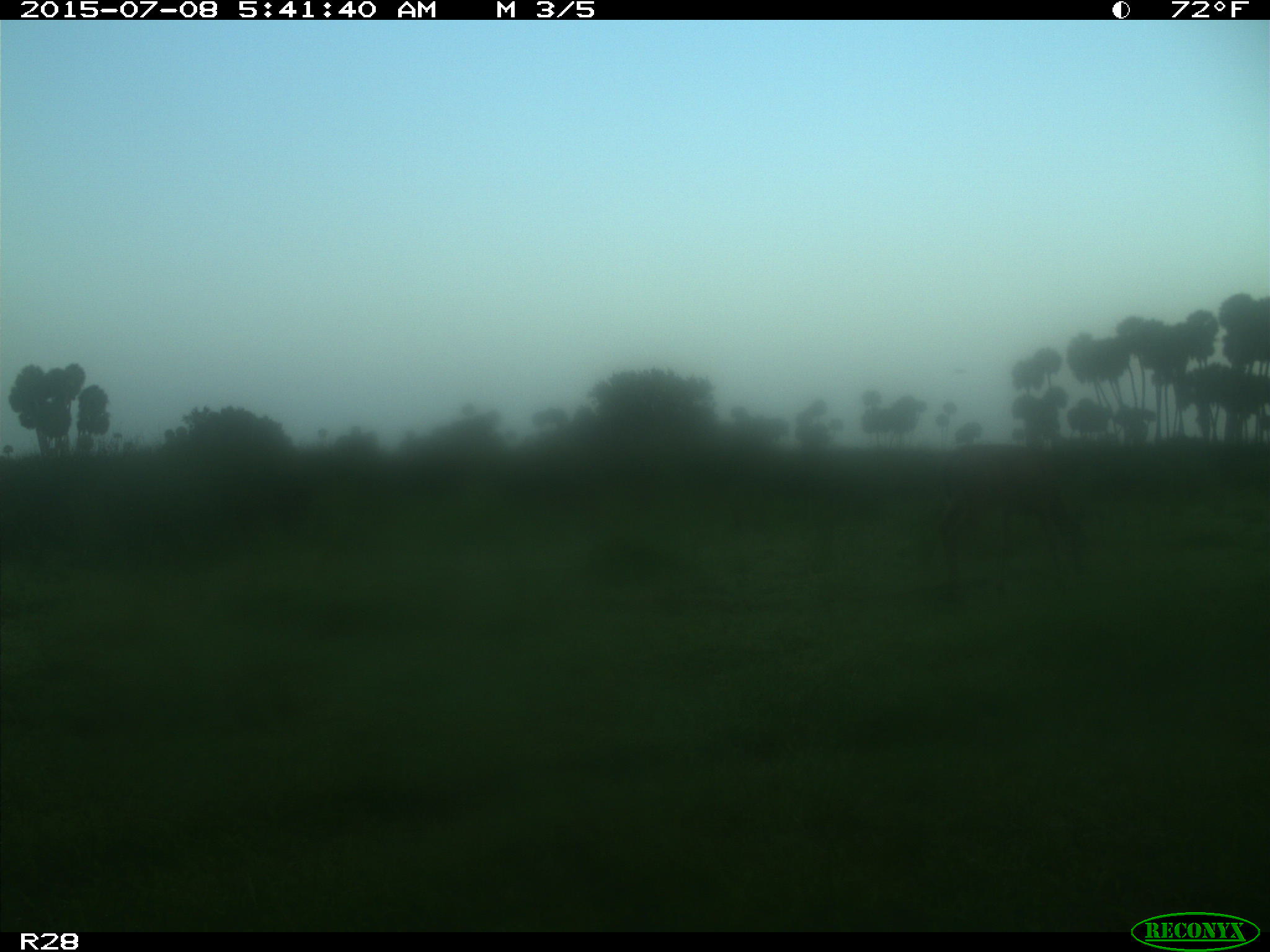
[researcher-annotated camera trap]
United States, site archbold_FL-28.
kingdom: Animalia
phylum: Chordata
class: Mammalia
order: Artiodactyla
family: Cervidae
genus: Odocoileus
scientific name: Odocoileus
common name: deer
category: unidentified deer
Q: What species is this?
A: Unidentified deer (deer) (Odocoileus).